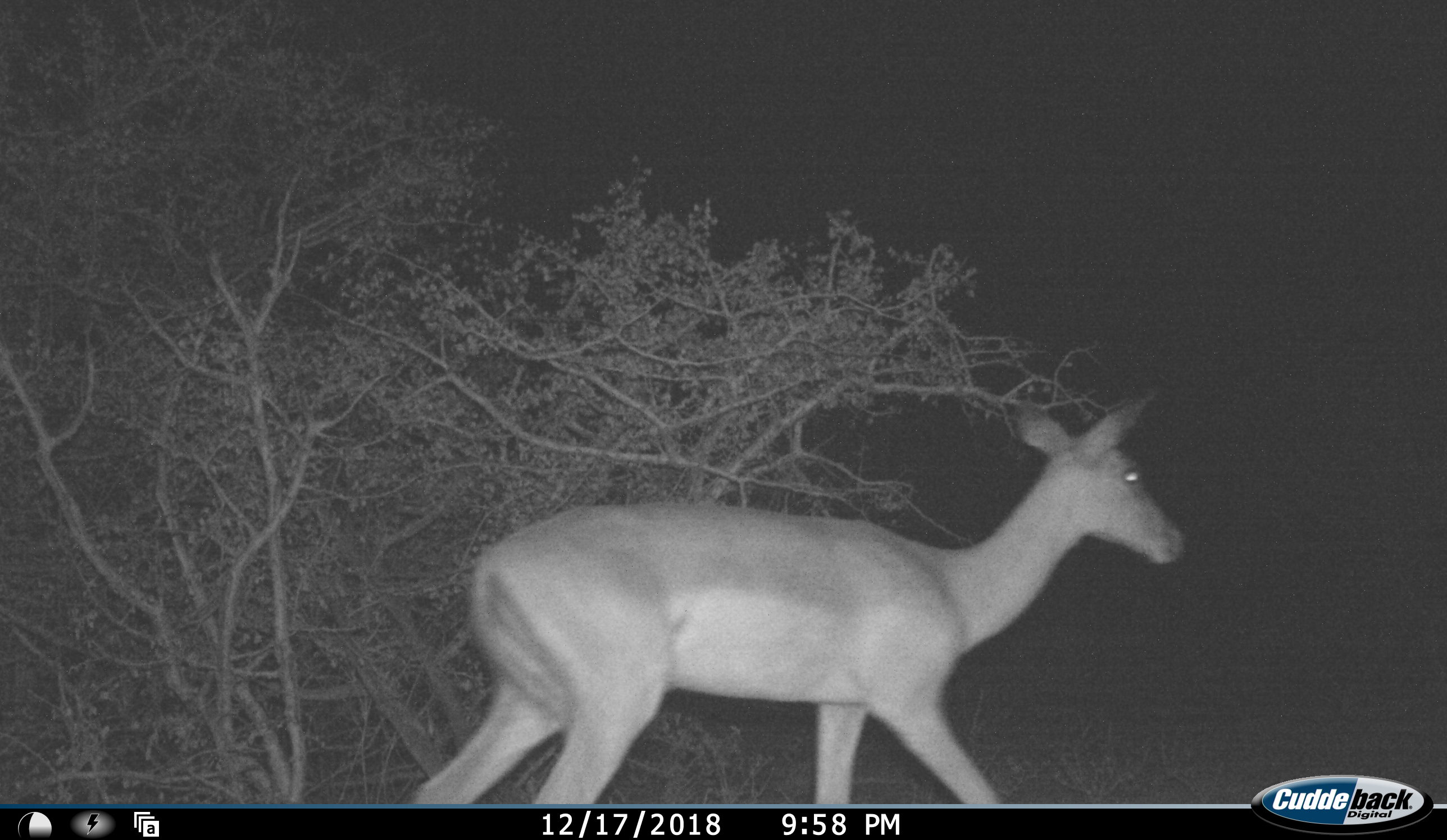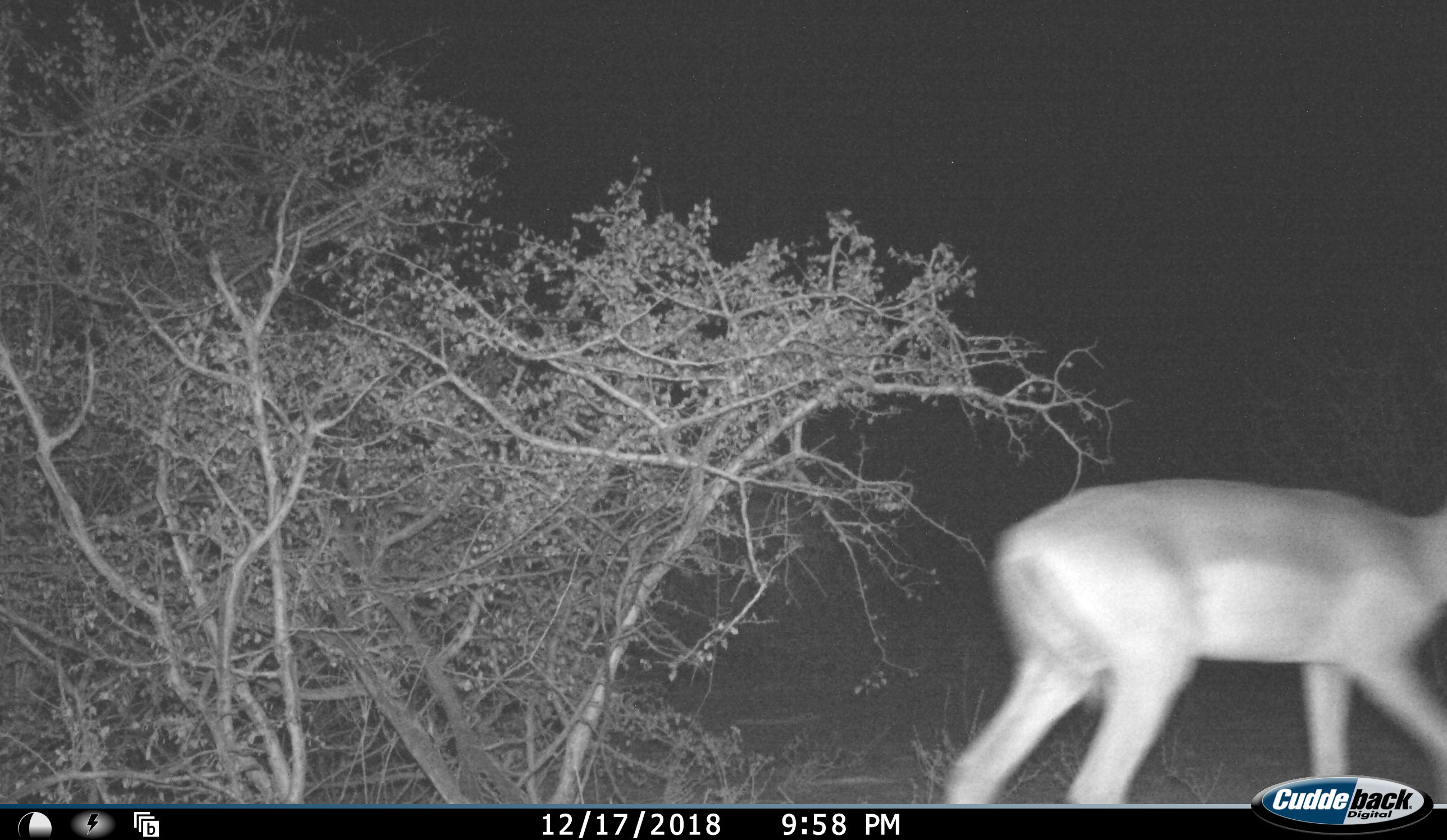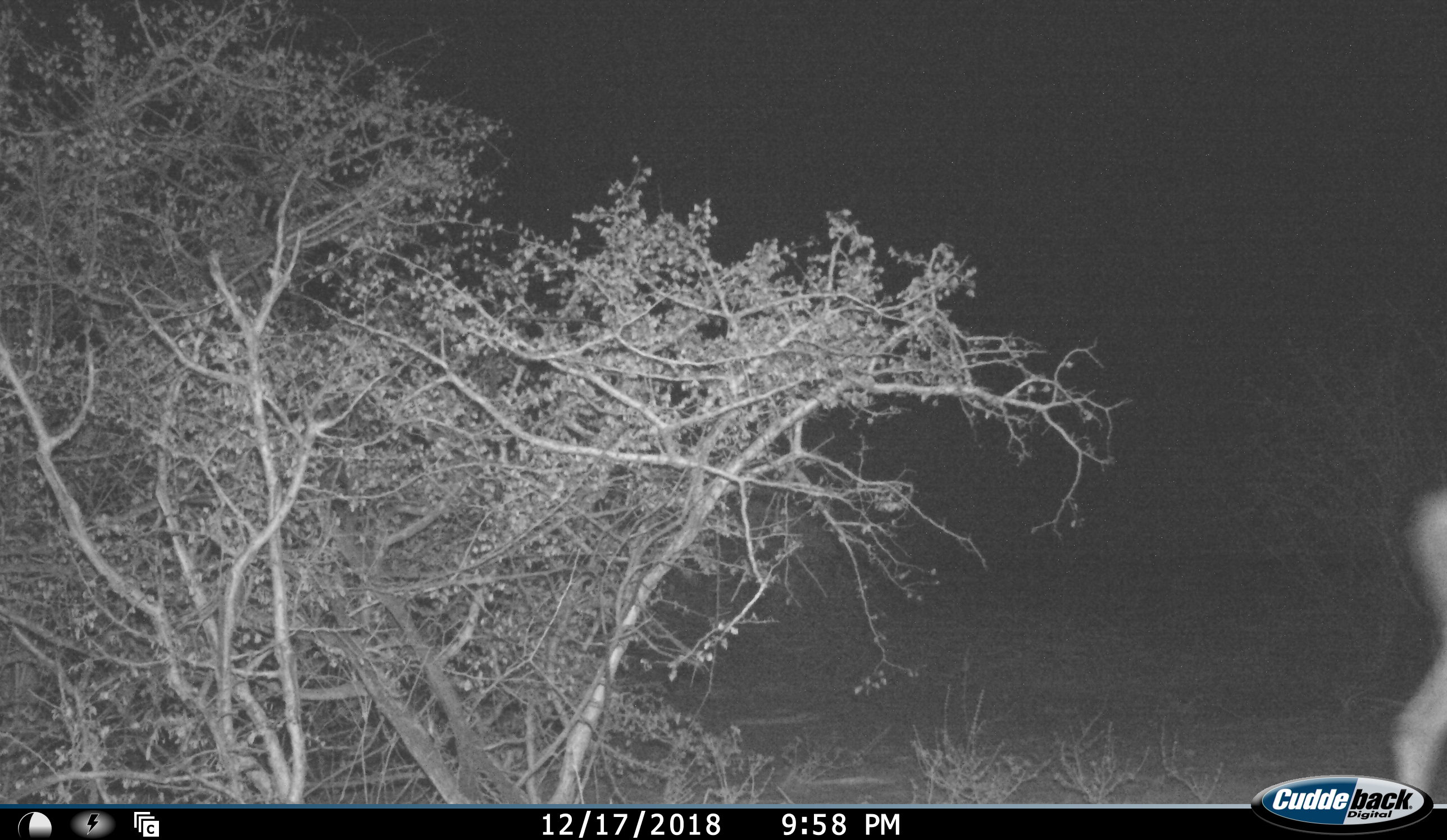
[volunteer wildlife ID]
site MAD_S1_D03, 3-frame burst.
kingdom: Animalia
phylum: Chordata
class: Mammalia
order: Artiodactyla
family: Bovidae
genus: Aepyceros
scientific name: Aepyceros melampus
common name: impala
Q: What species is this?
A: Impala (Aepyceros melampus).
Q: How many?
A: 1.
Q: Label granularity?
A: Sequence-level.